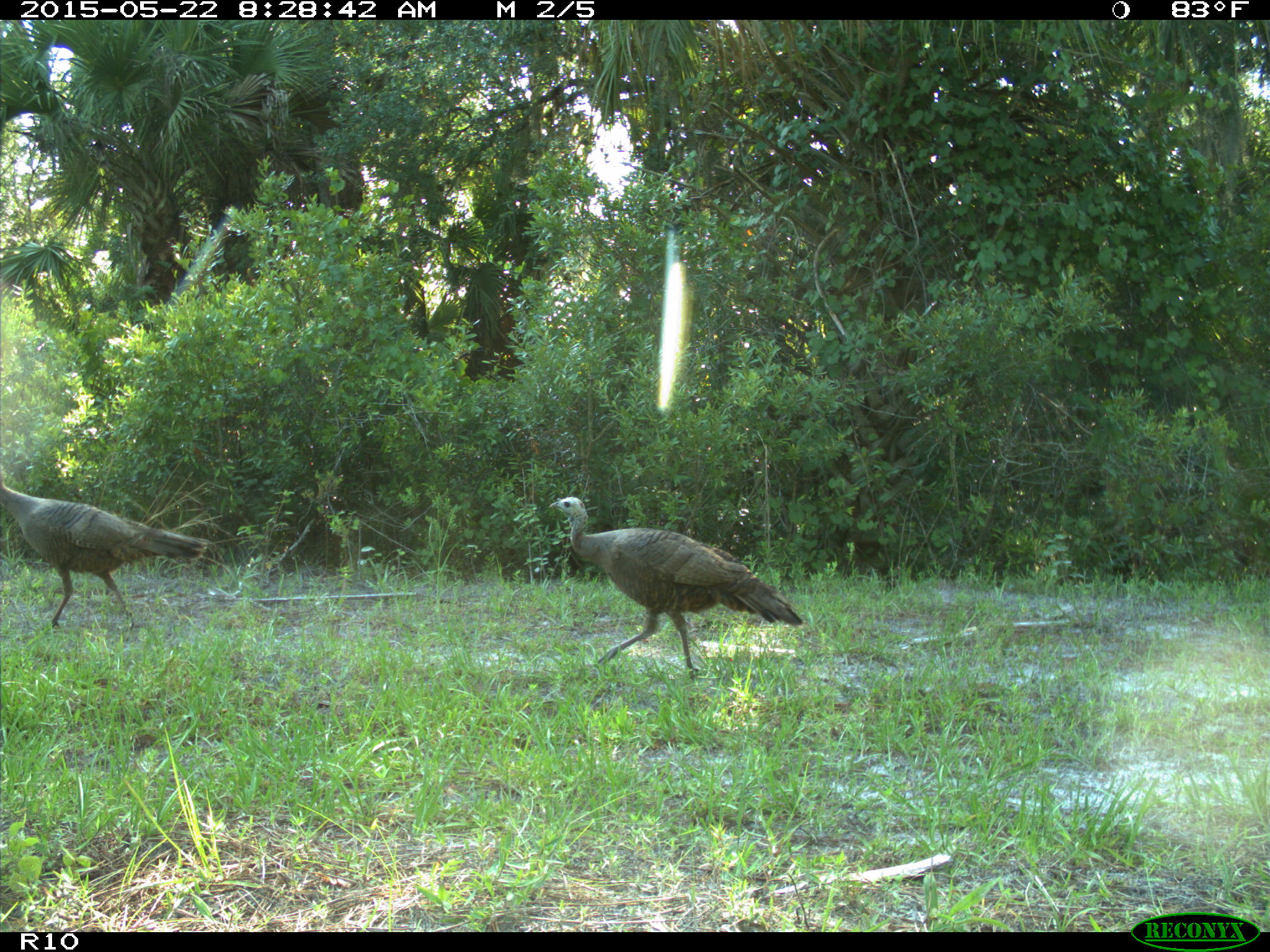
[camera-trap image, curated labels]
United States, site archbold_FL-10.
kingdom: Animalia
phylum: Chordata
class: Aves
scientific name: Aves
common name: birds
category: unidentified bird